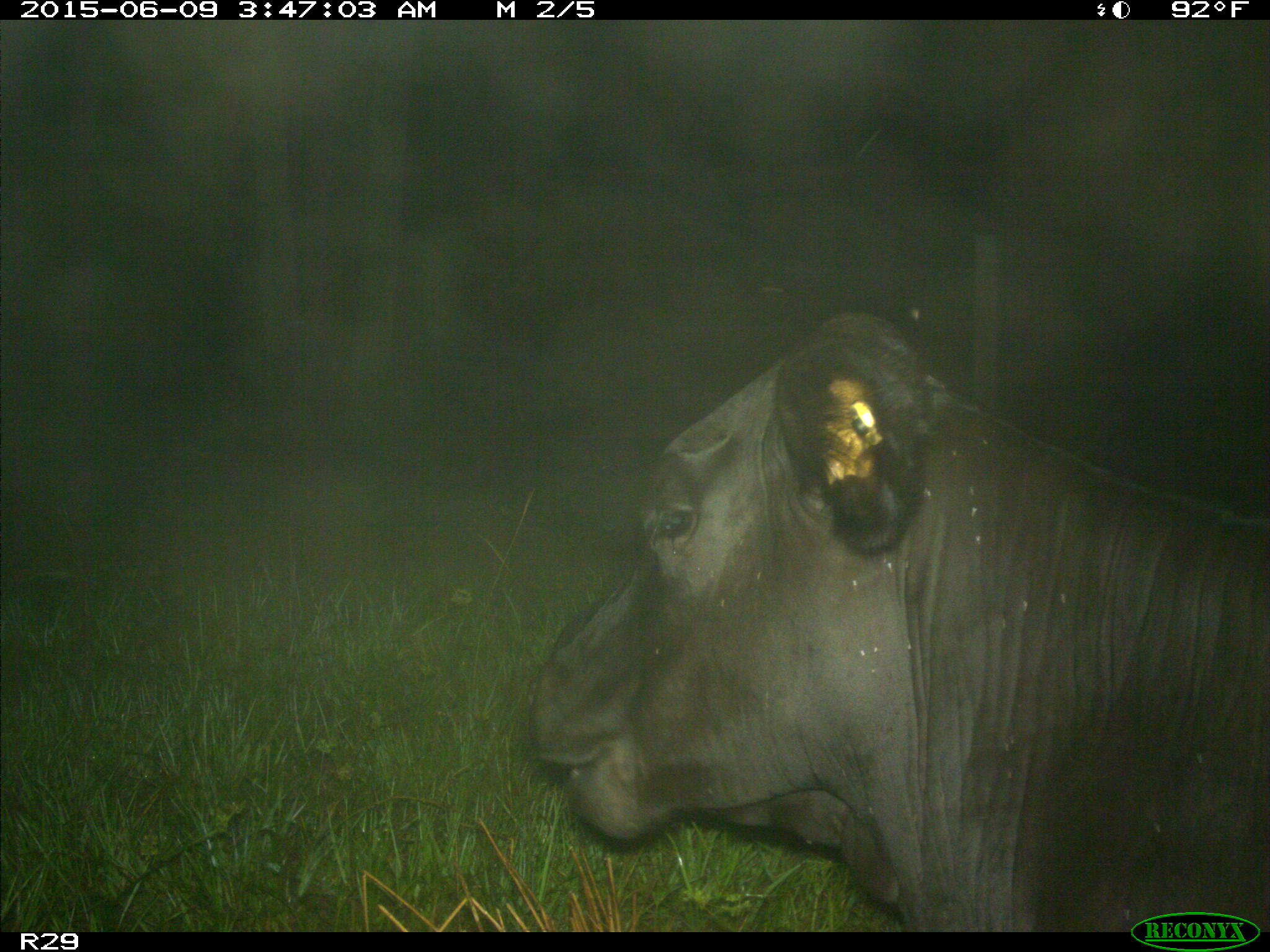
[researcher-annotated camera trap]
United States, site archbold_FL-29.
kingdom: Animalia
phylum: Chordata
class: Mammalia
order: Artiodactyla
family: Bovidae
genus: Bos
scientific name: Bos taurus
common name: domestic cow